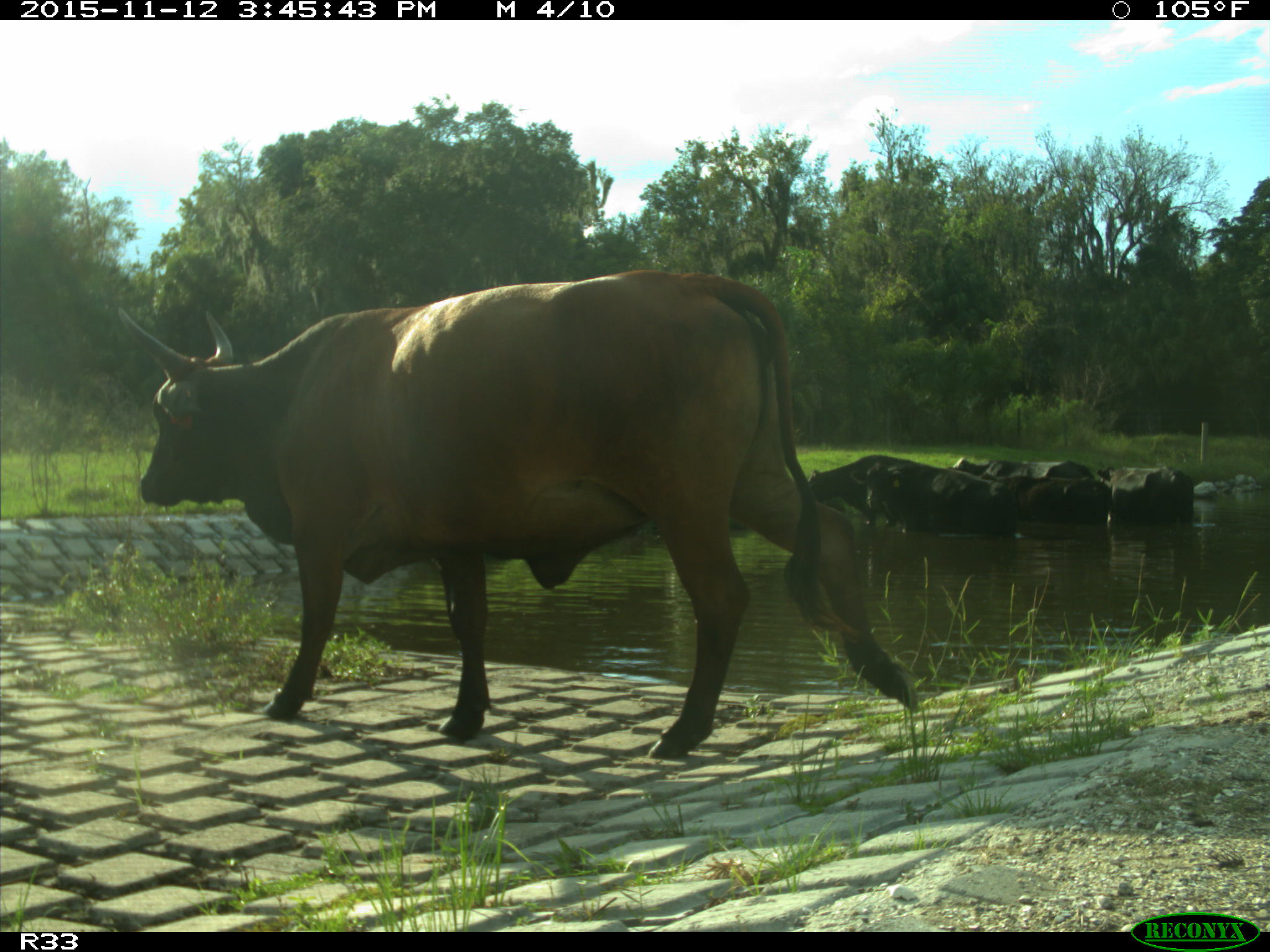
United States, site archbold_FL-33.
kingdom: Animalia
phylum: Chordata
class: Mammalia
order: Artiodactyla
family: Bovidae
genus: Bos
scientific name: Bos taurus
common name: domestic cow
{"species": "Bos taurus (domestic cow)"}